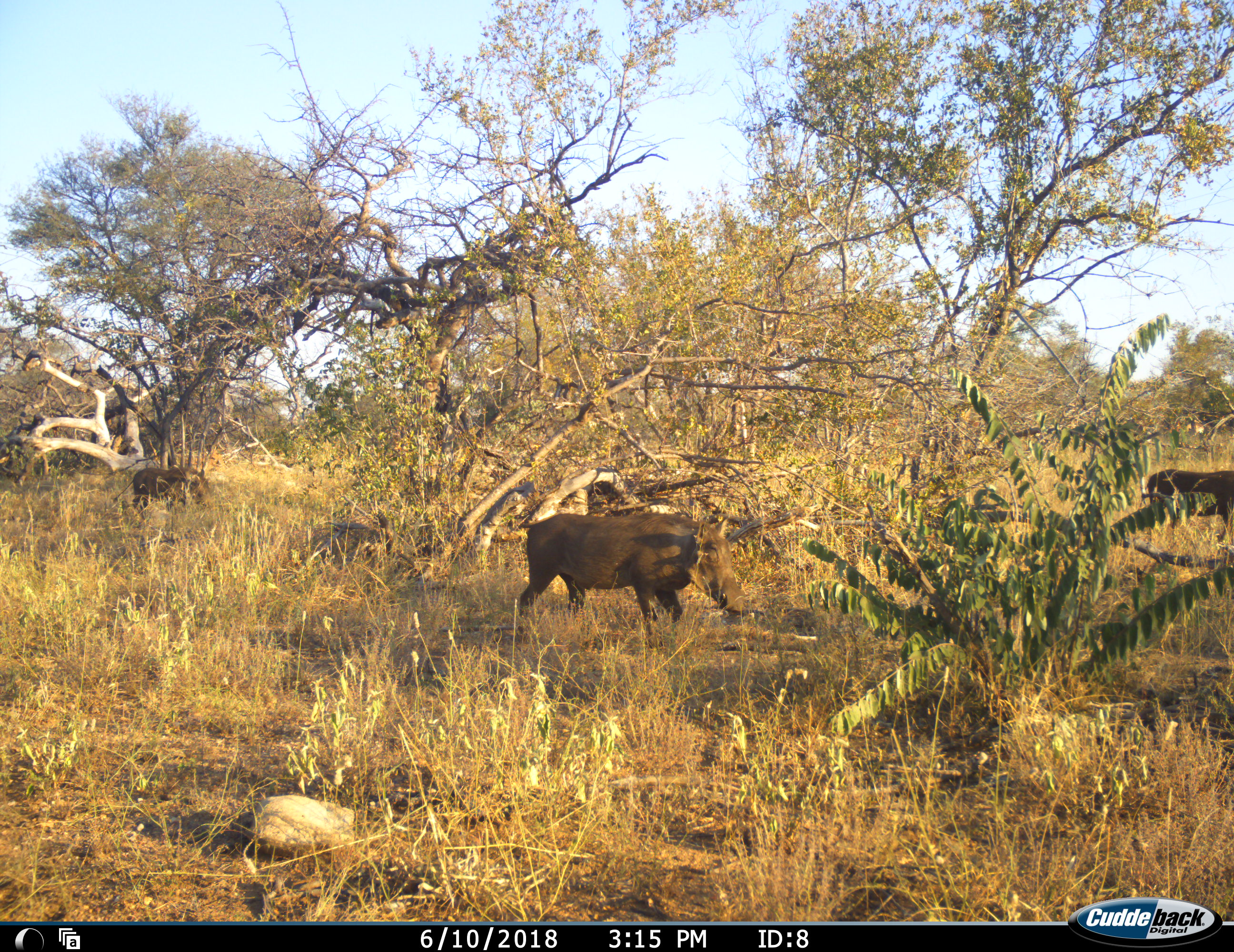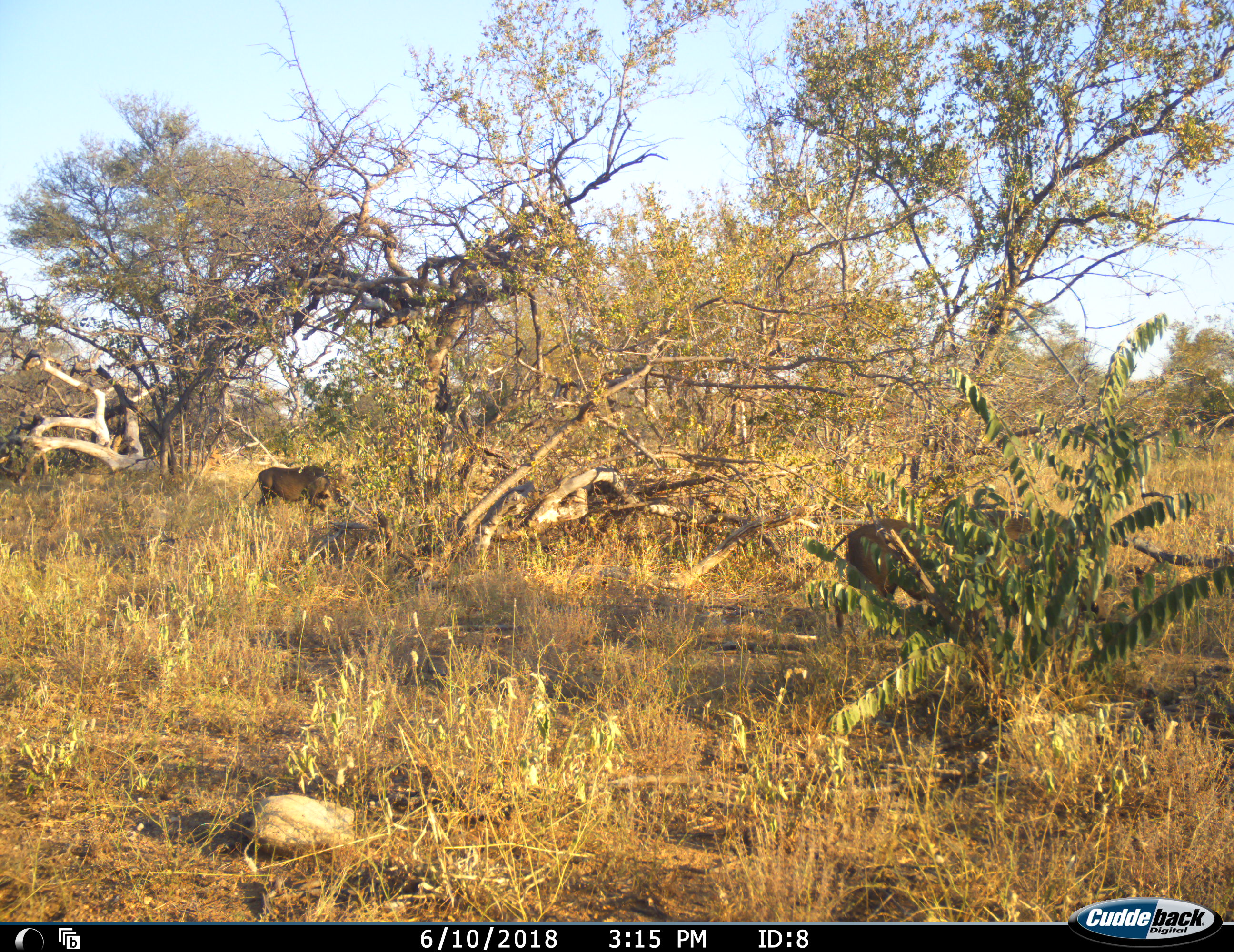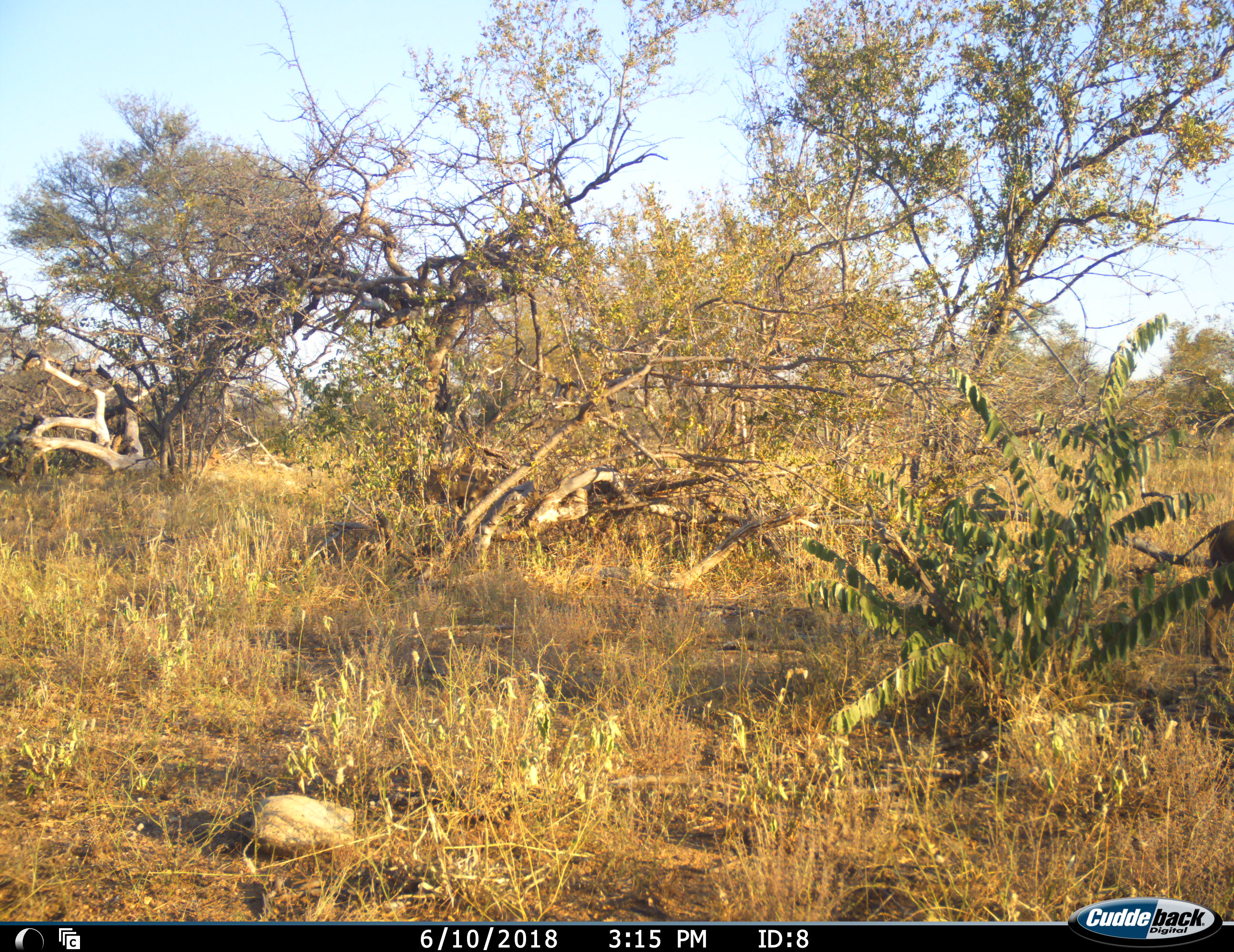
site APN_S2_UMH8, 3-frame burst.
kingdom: Animalia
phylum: Chordata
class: Mammalia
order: Artiodactyla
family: Suidae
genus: Phacochoerus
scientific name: Phacochoerus africanus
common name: warthog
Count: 3.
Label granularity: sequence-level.